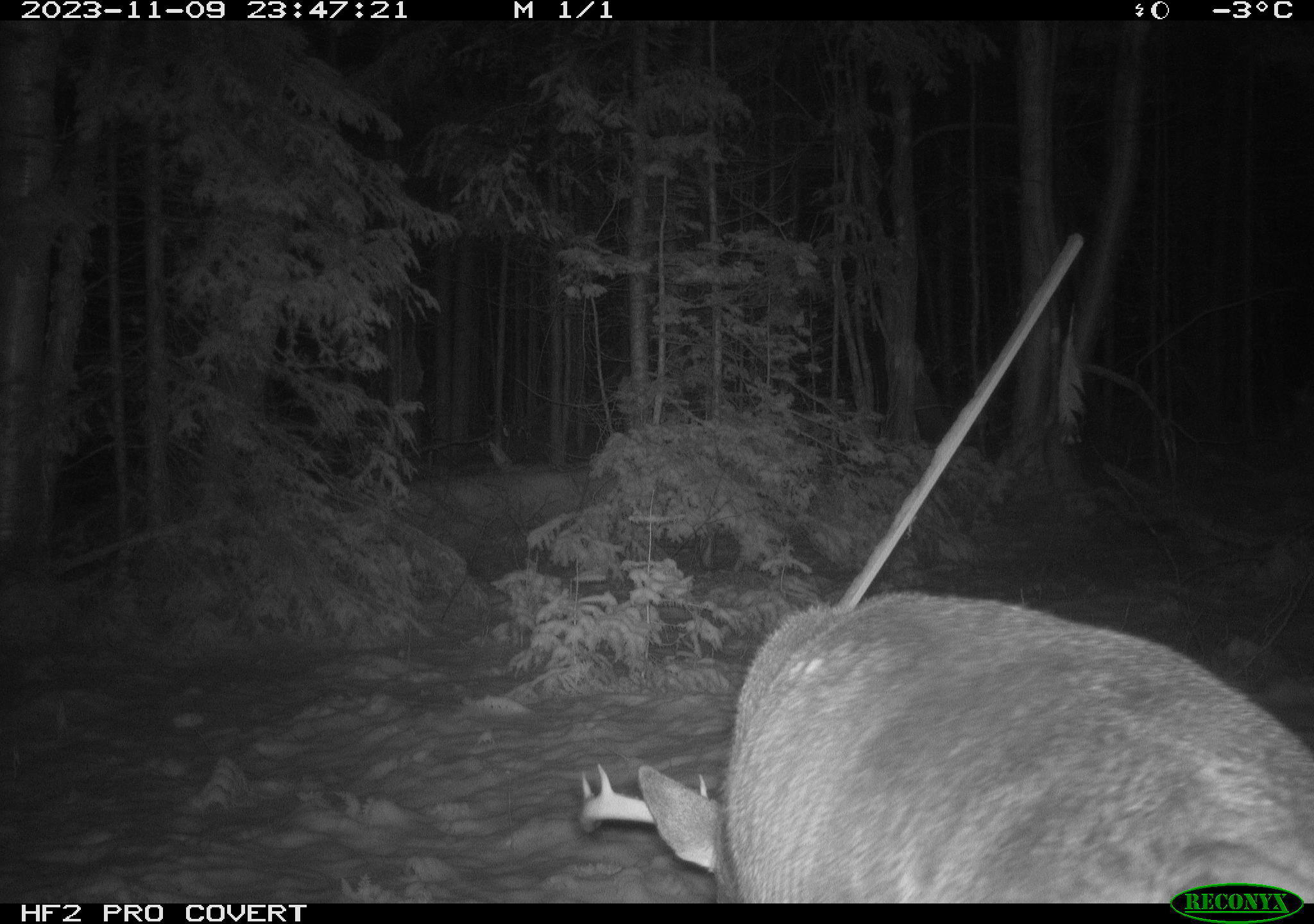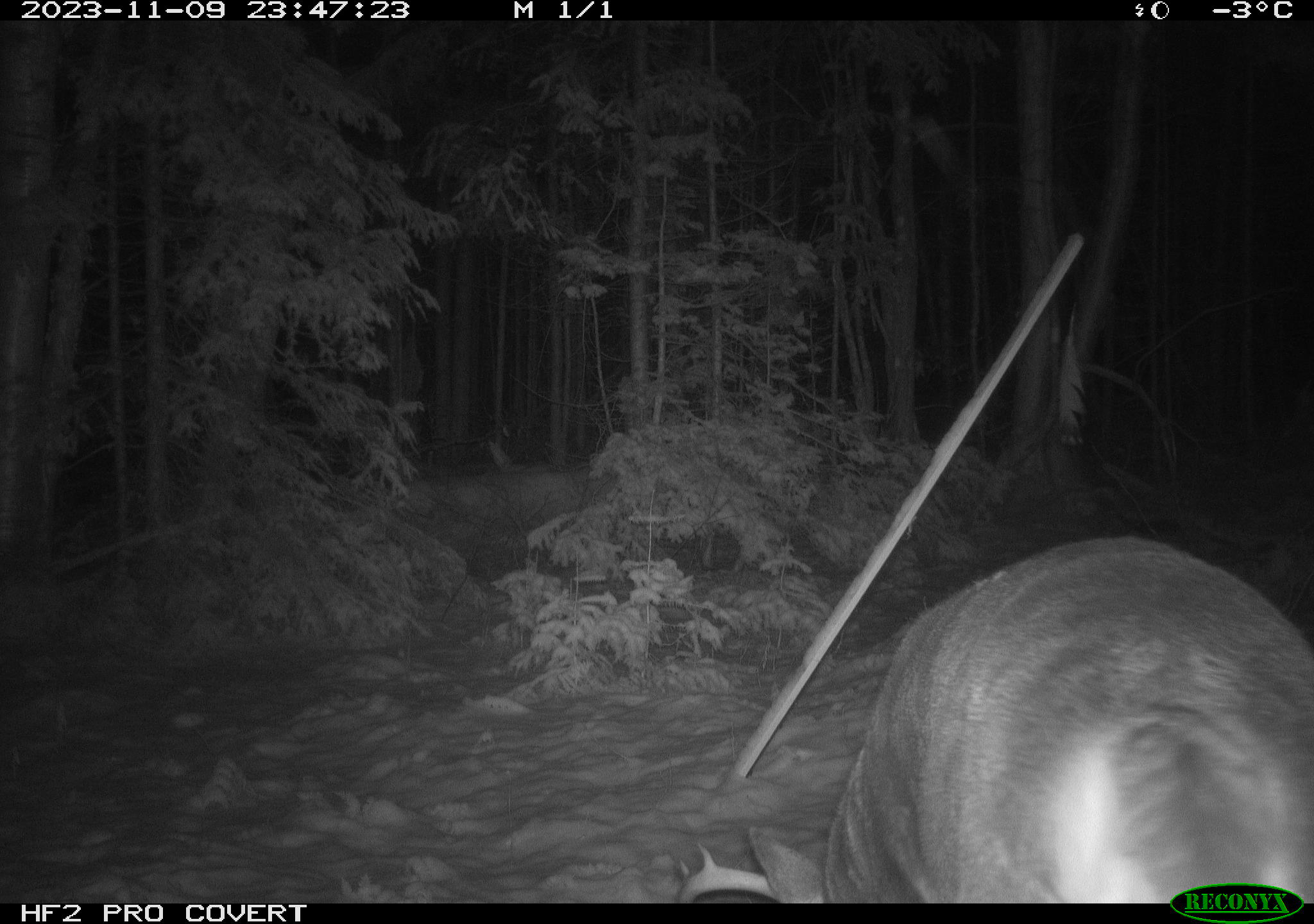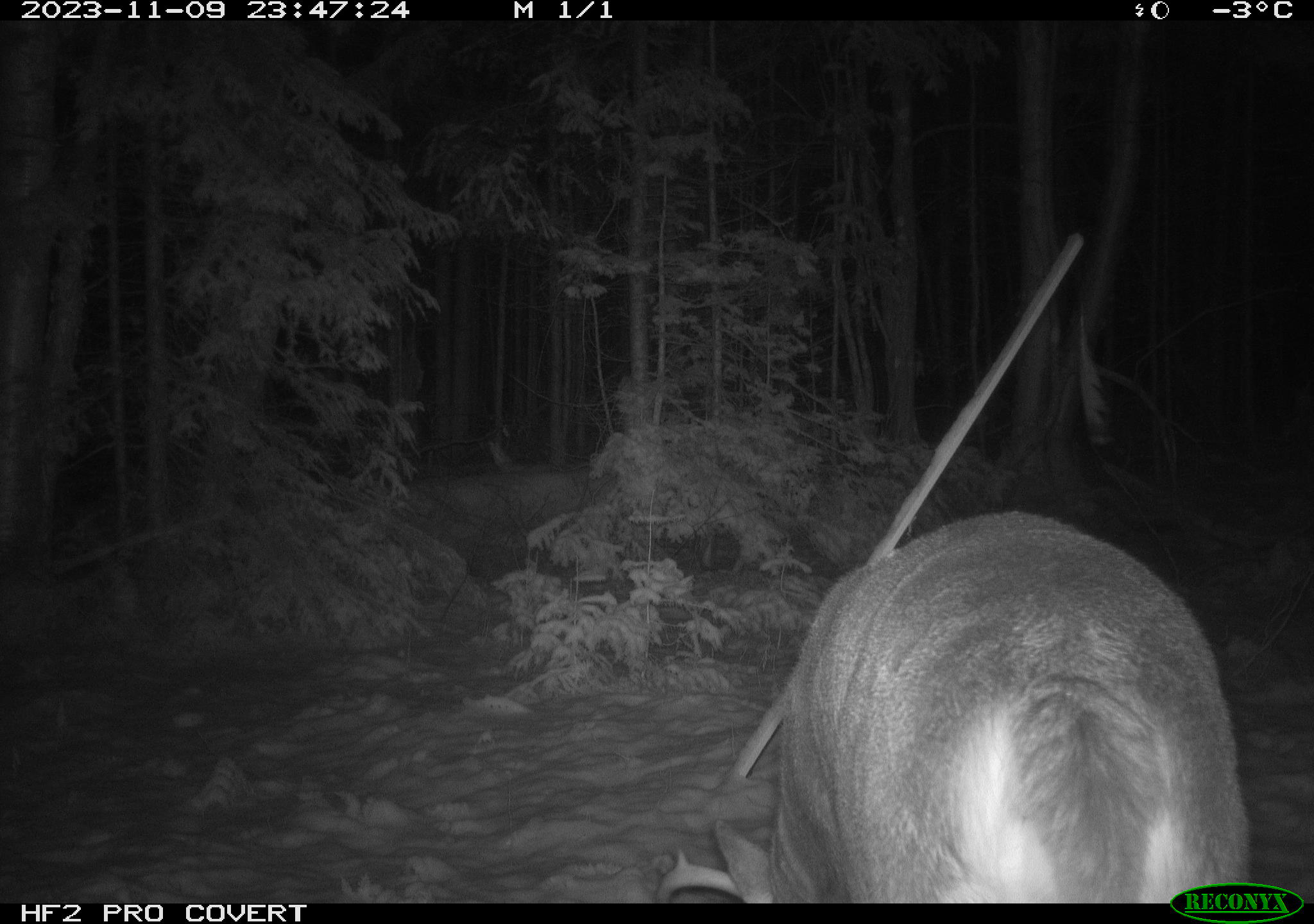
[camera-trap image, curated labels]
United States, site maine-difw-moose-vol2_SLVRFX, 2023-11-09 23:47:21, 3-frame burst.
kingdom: Animalia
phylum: Chordata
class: Mammalia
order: Artiodactyla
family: Cervidae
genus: Odocoileus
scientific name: Odocoileus virginianus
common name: white-tailed deer